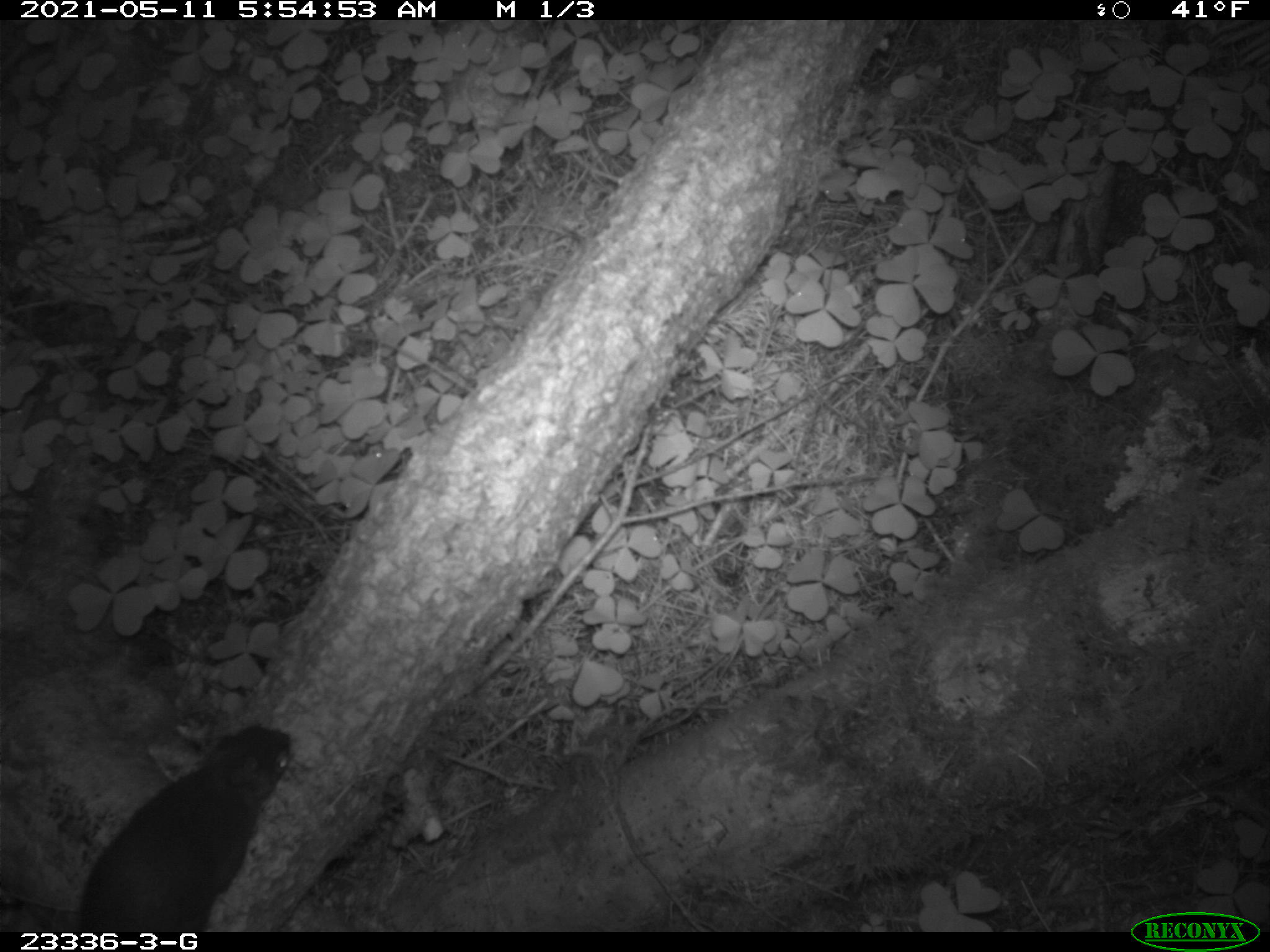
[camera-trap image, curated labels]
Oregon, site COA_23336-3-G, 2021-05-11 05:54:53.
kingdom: Animalia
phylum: Chordata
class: Mammalia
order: Rodentia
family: Sciuridae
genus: Tamiasciurus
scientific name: Tamiasciurus douglasii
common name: douglas squirrel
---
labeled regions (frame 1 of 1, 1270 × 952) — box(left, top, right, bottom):
douglas squirrel: box(65, 721, 299, 924)